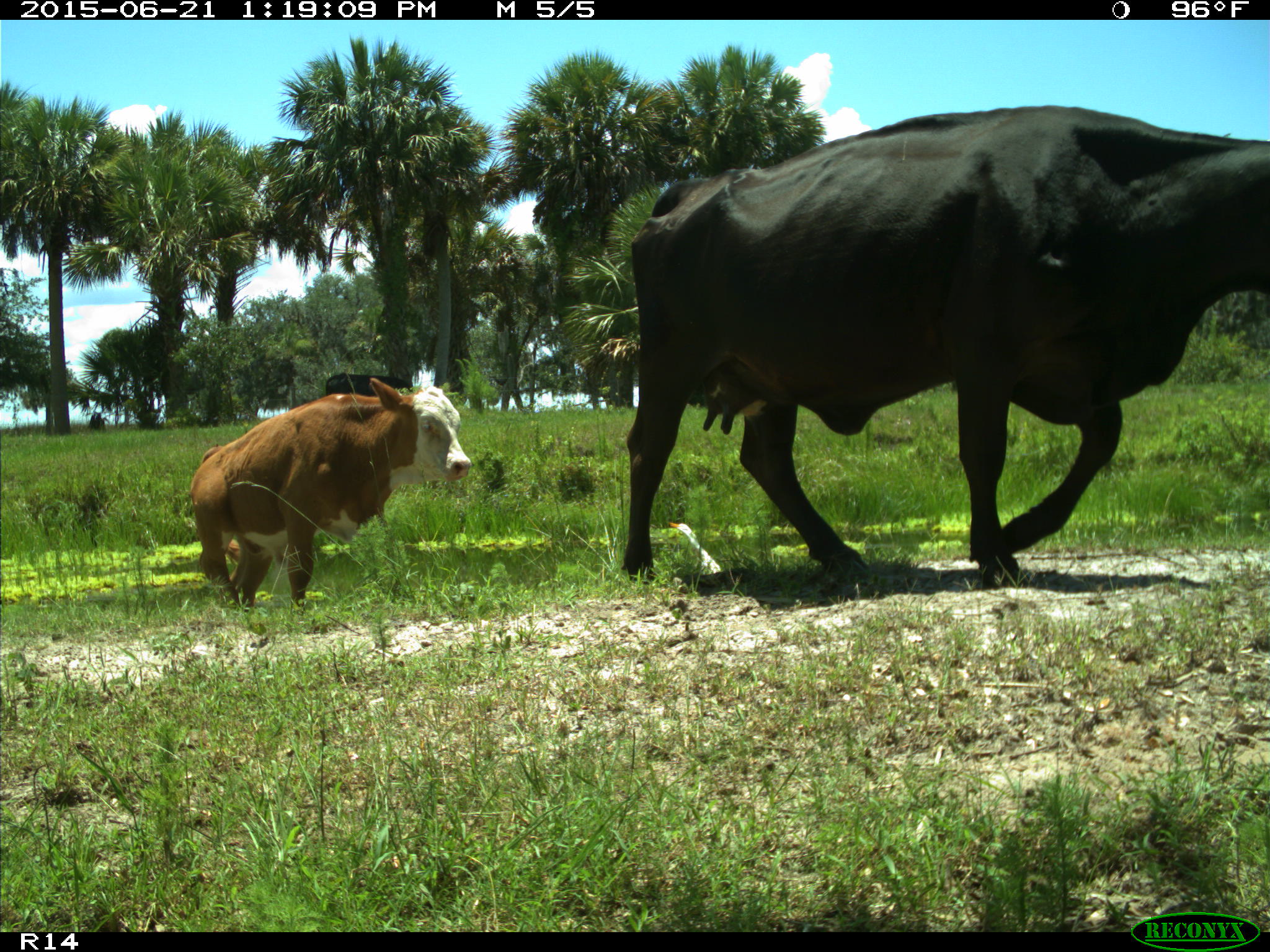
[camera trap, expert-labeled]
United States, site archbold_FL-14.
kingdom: Animalia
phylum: Chordata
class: Mammalia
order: Artiodactyla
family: Bovidae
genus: Bos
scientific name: Bos taurus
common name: domestic cow